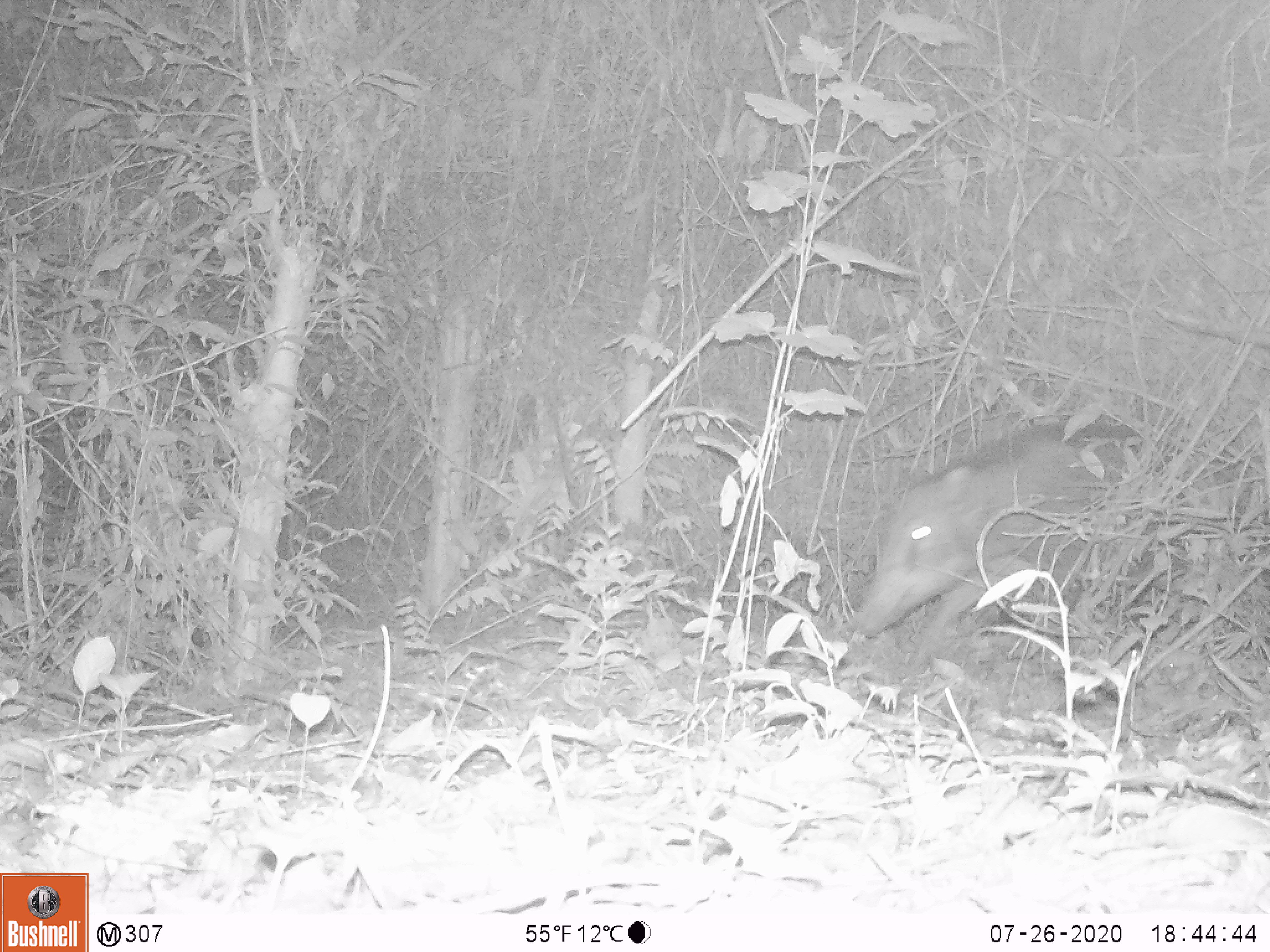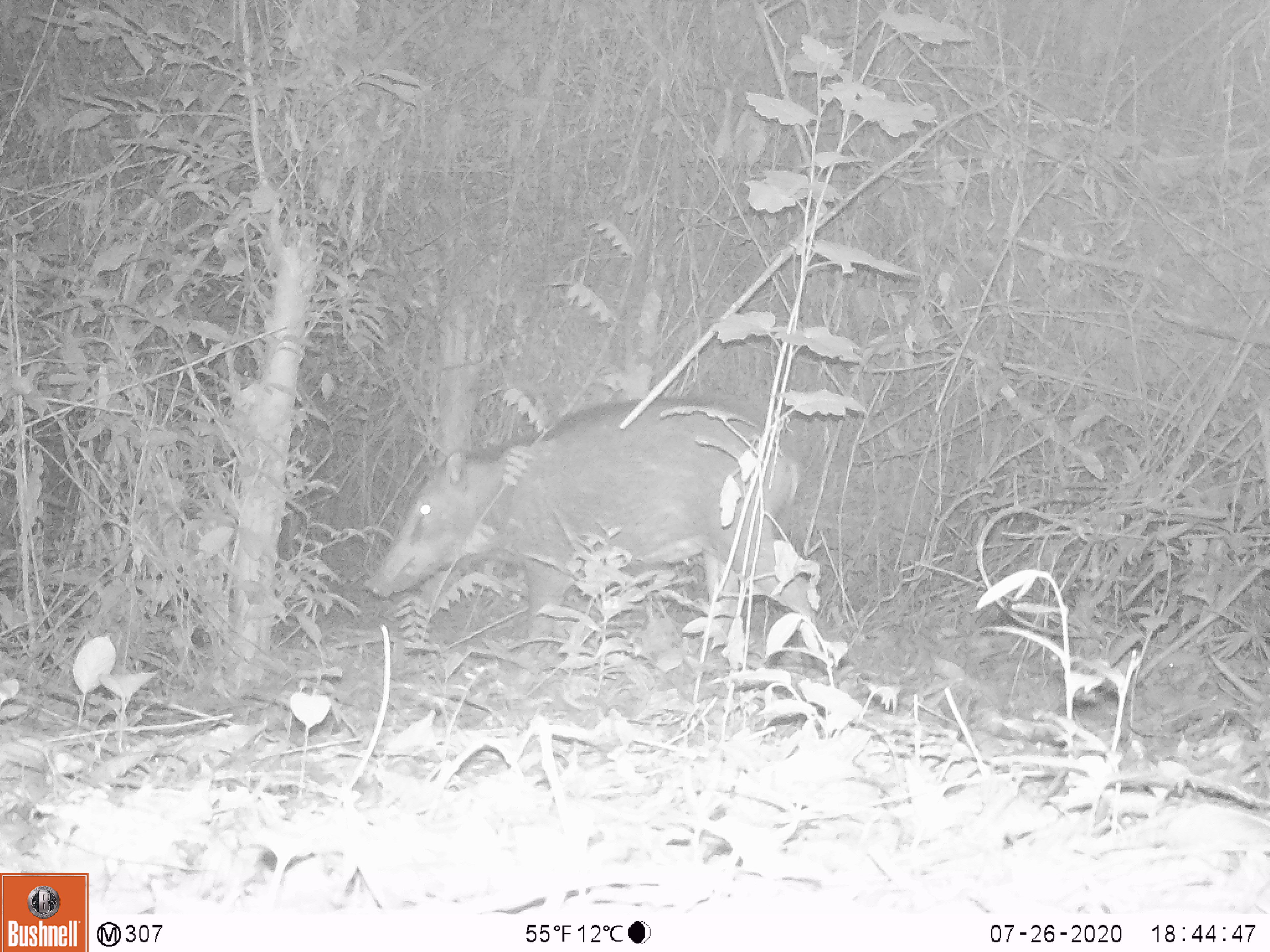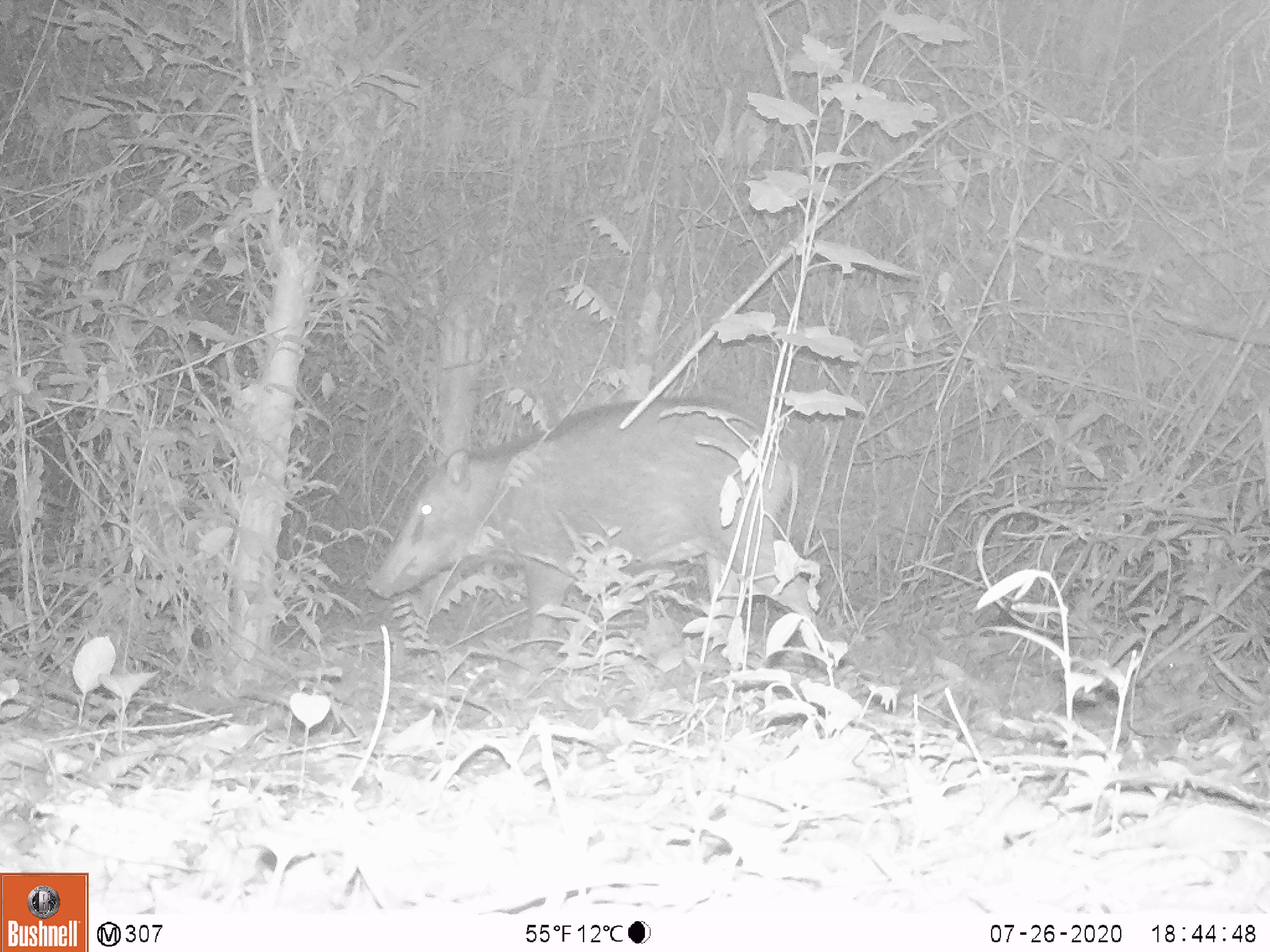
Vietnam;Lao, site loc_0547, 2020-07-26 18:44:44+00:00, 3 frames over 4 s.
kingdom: Animalia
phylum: Chordata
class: Mammalia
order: Artiodactyla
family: Suidae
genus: Sus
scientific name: Sus scrofa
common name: eurasian wild pig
Eurasian wild pig (Sus scrofa). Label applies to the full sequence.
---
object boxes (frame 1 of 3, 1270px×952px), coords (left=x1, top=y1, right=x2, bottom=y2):
eurasian wild pig: (left=854, top=420, right=1162, bottom=676)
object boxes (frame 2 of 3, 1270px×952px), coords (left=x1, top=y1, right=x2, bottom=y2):
eurasian wild pig: (left=362, top=397, right=827, bottom=672)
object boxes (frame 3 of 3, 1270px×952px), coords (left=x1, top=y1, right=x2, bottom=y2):
eurasian wild pig: (left=365, top=395, right=839, bottom=700)